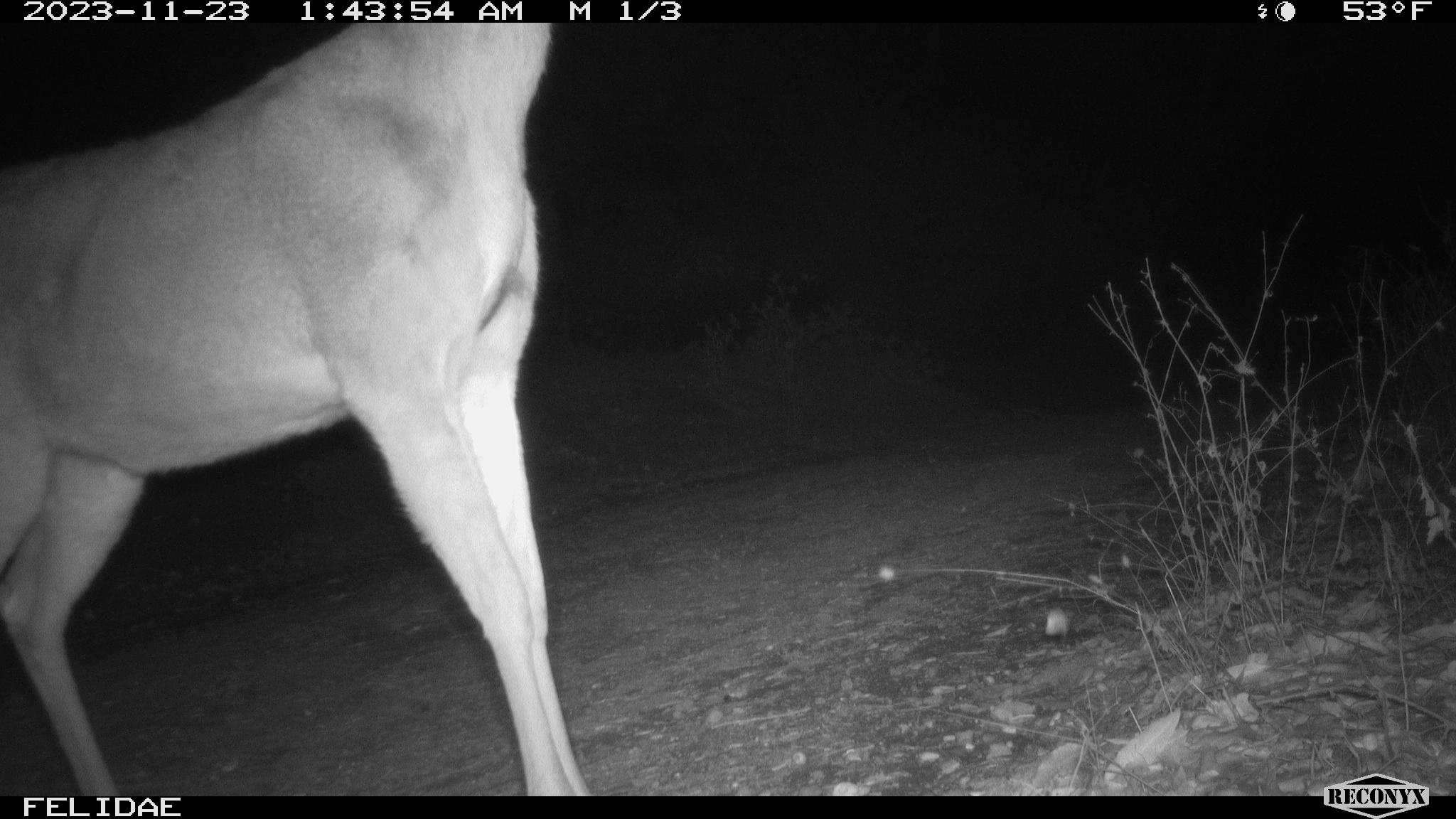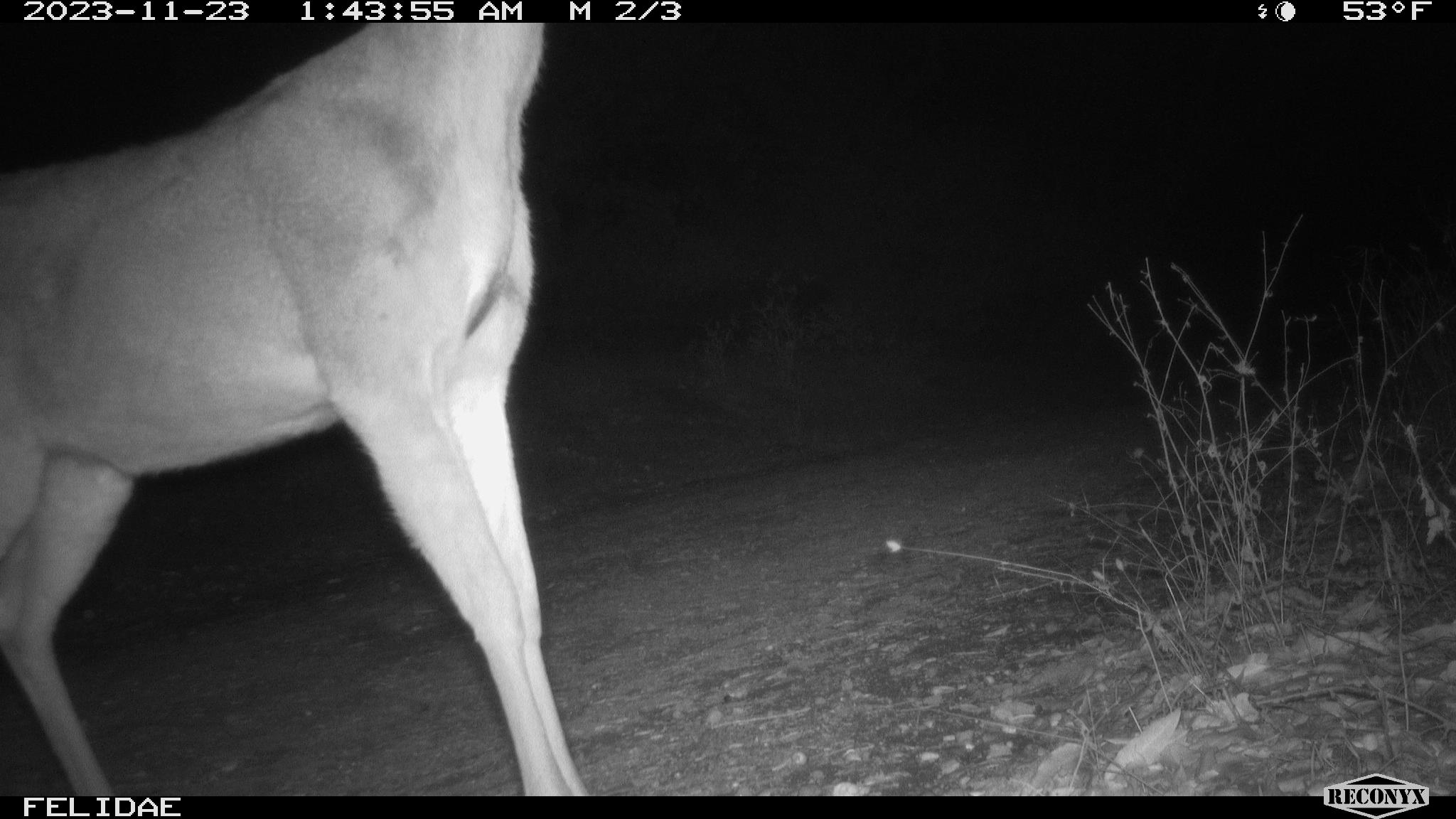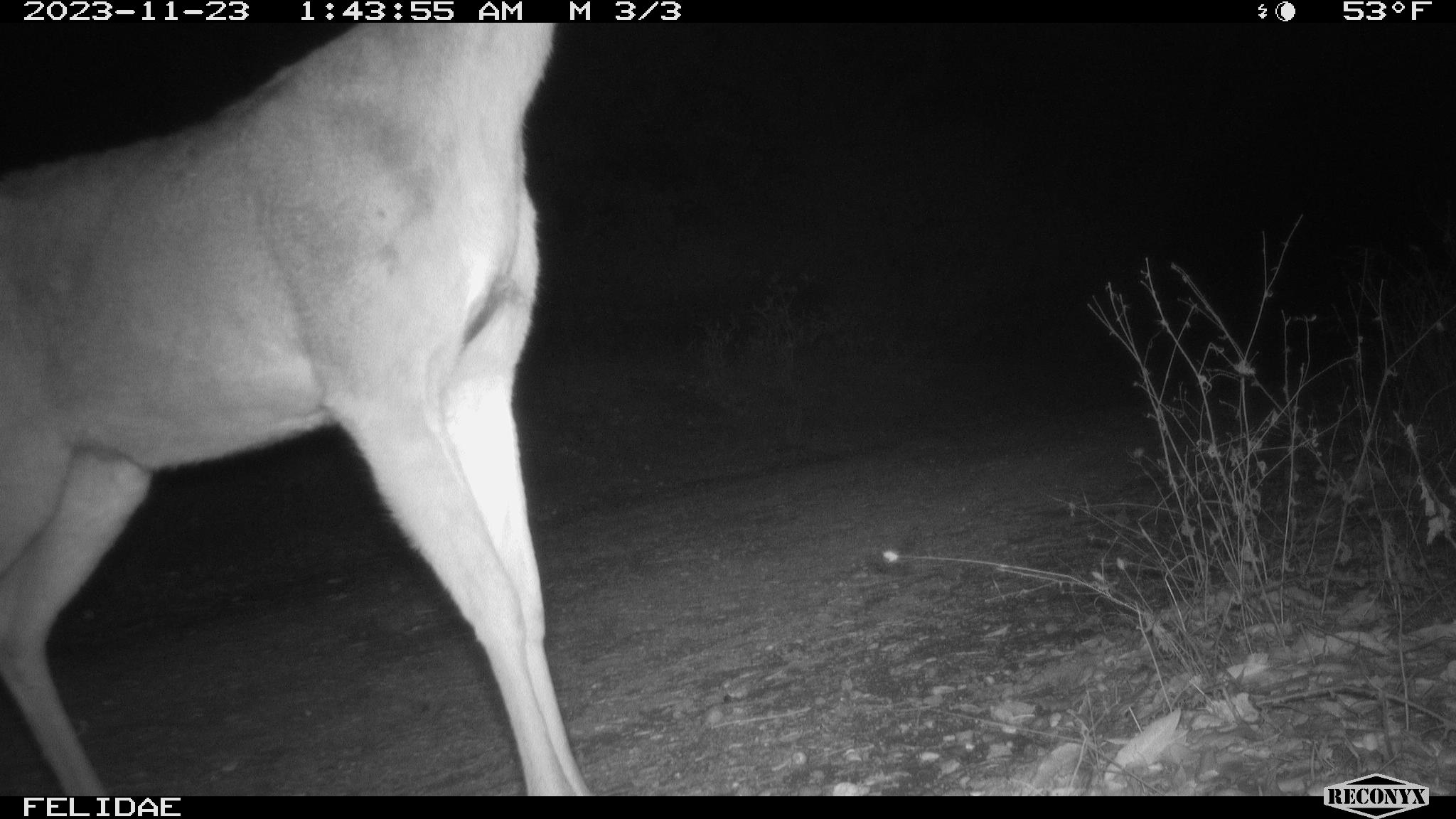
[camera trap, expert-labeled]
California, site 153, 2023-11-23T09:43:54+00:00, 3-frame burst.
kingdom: Animalia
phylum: Chordata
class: Mammalia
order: Artiodactyla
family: Cervidae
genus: Odocoileus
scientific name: Odocoileus hemionus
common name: mule deer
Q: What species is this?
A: Mule deer (Odocoileus hemionus).